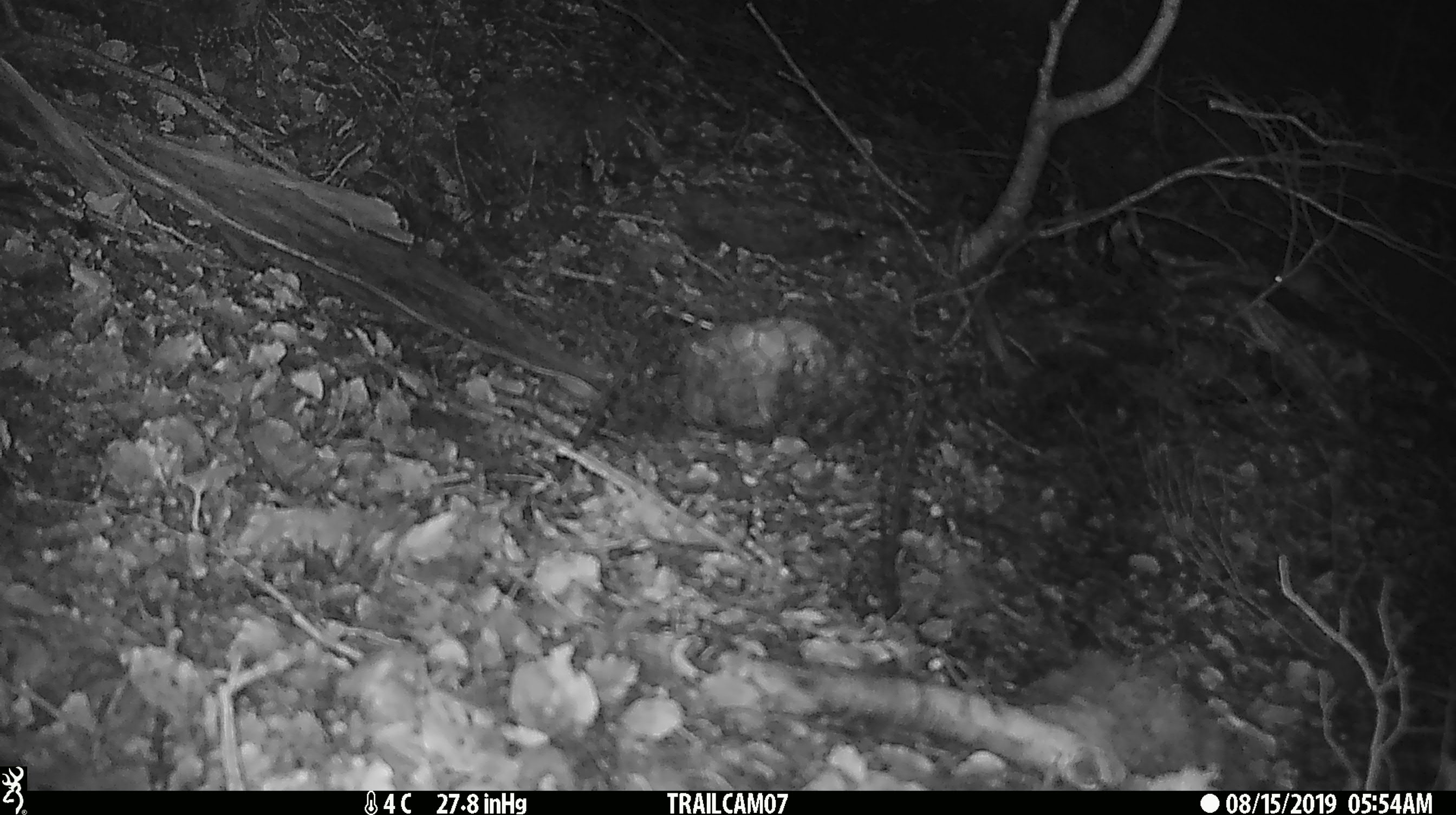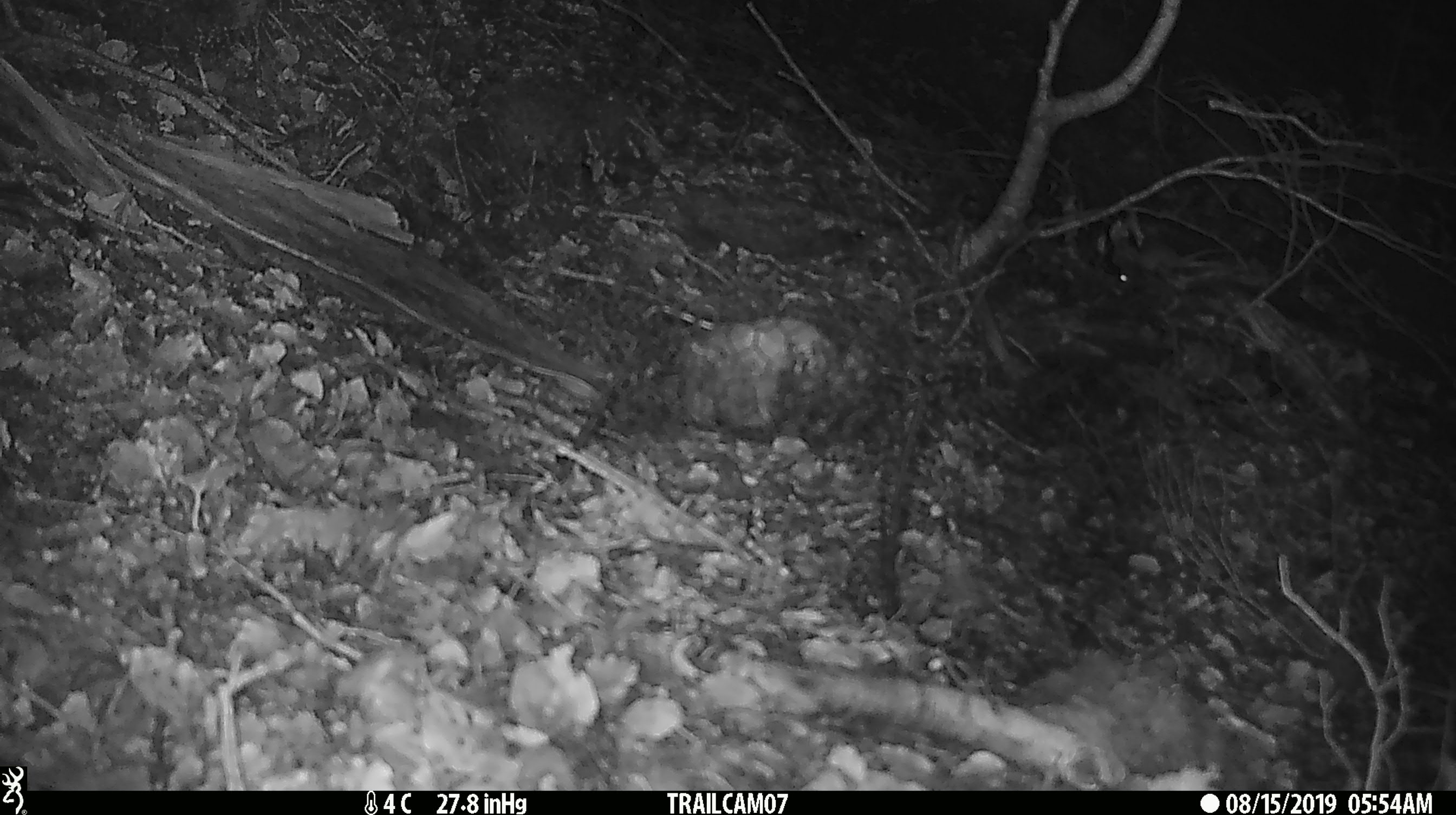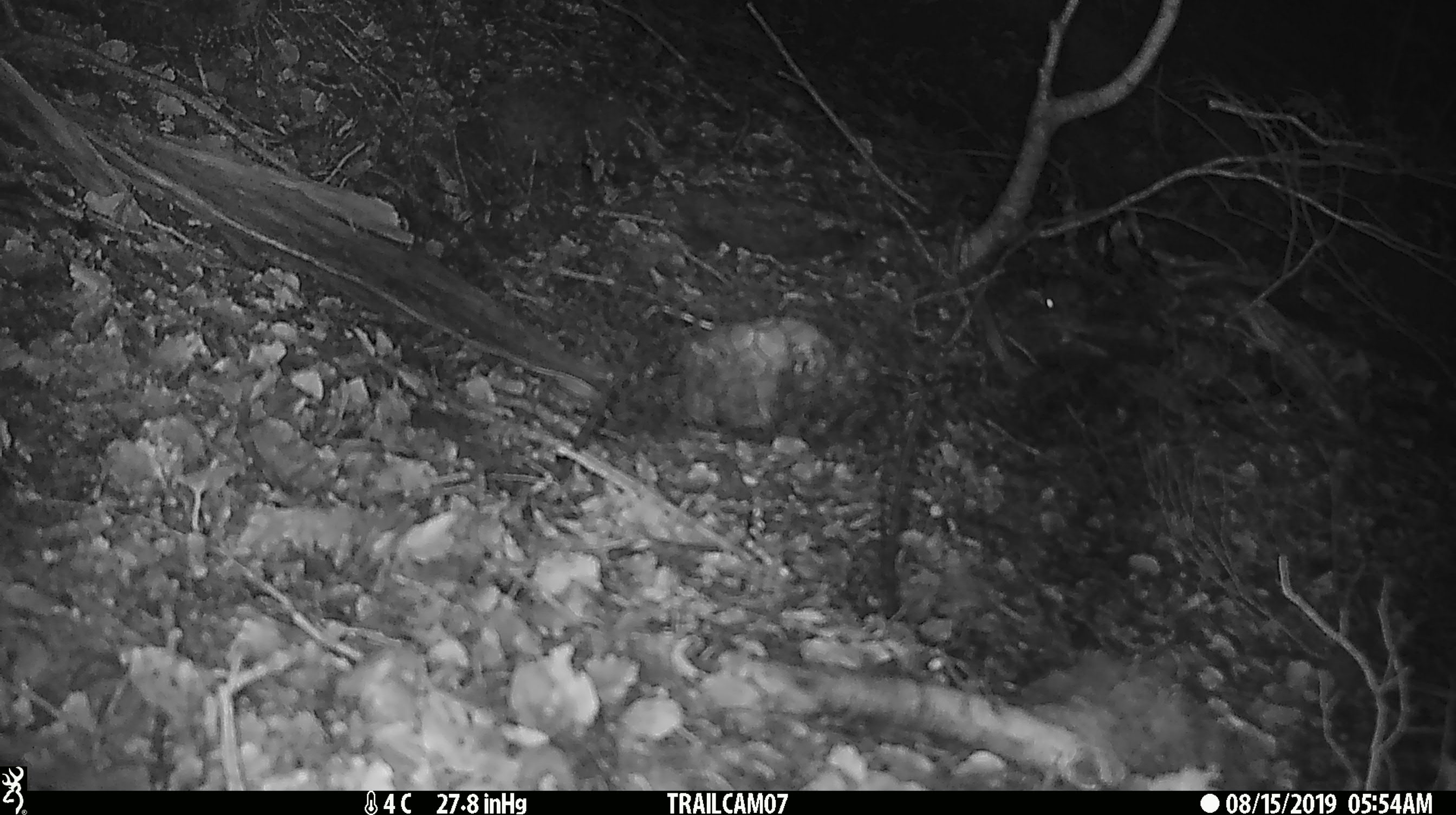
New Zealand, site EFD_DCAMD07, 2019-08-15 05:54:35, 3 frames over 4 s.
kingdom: Animalia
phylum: Chordata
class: Mammalia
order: Rodentia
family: Muridae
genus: Mus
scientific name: Mus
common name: mouse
Mouse (Mus).